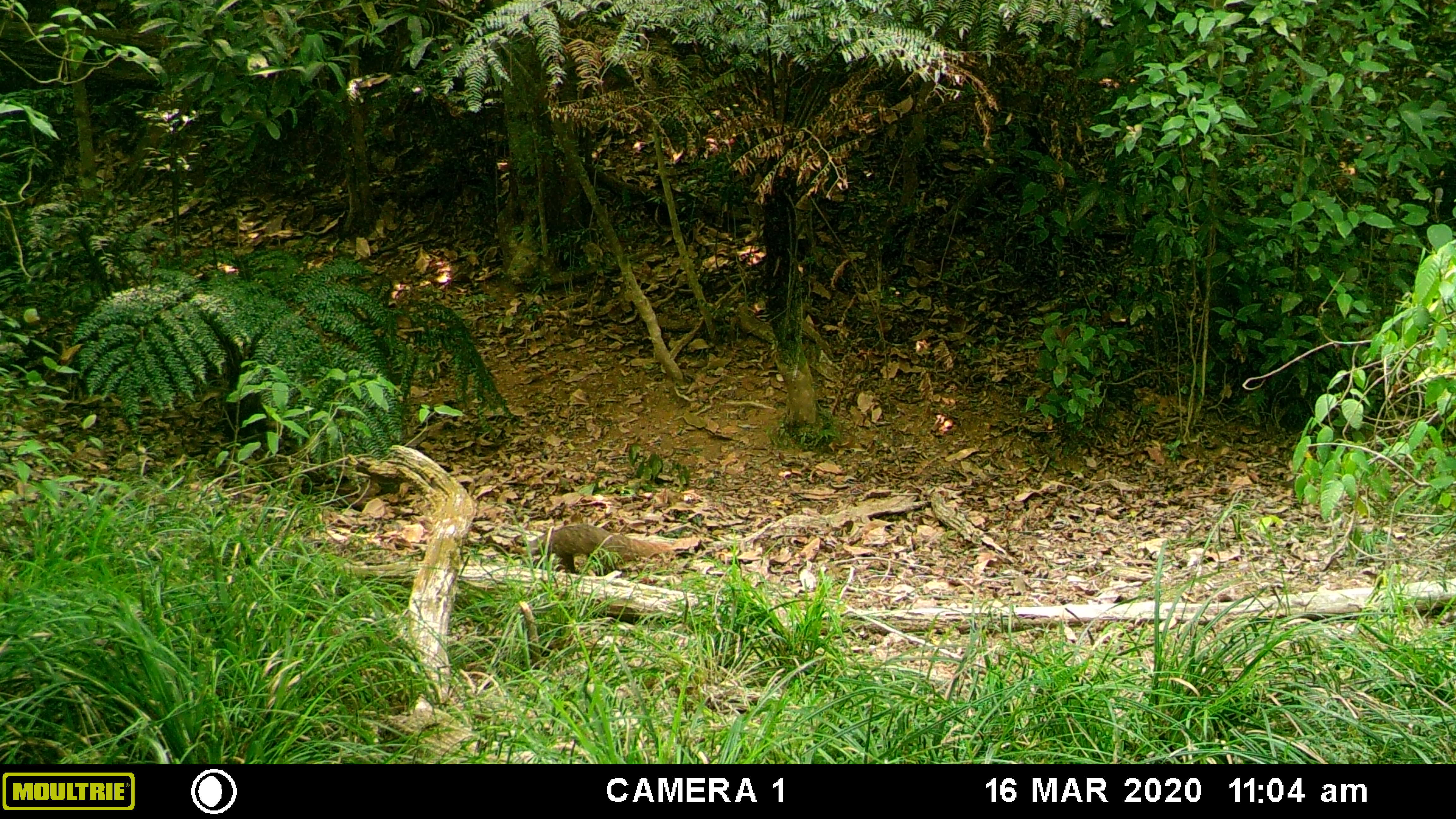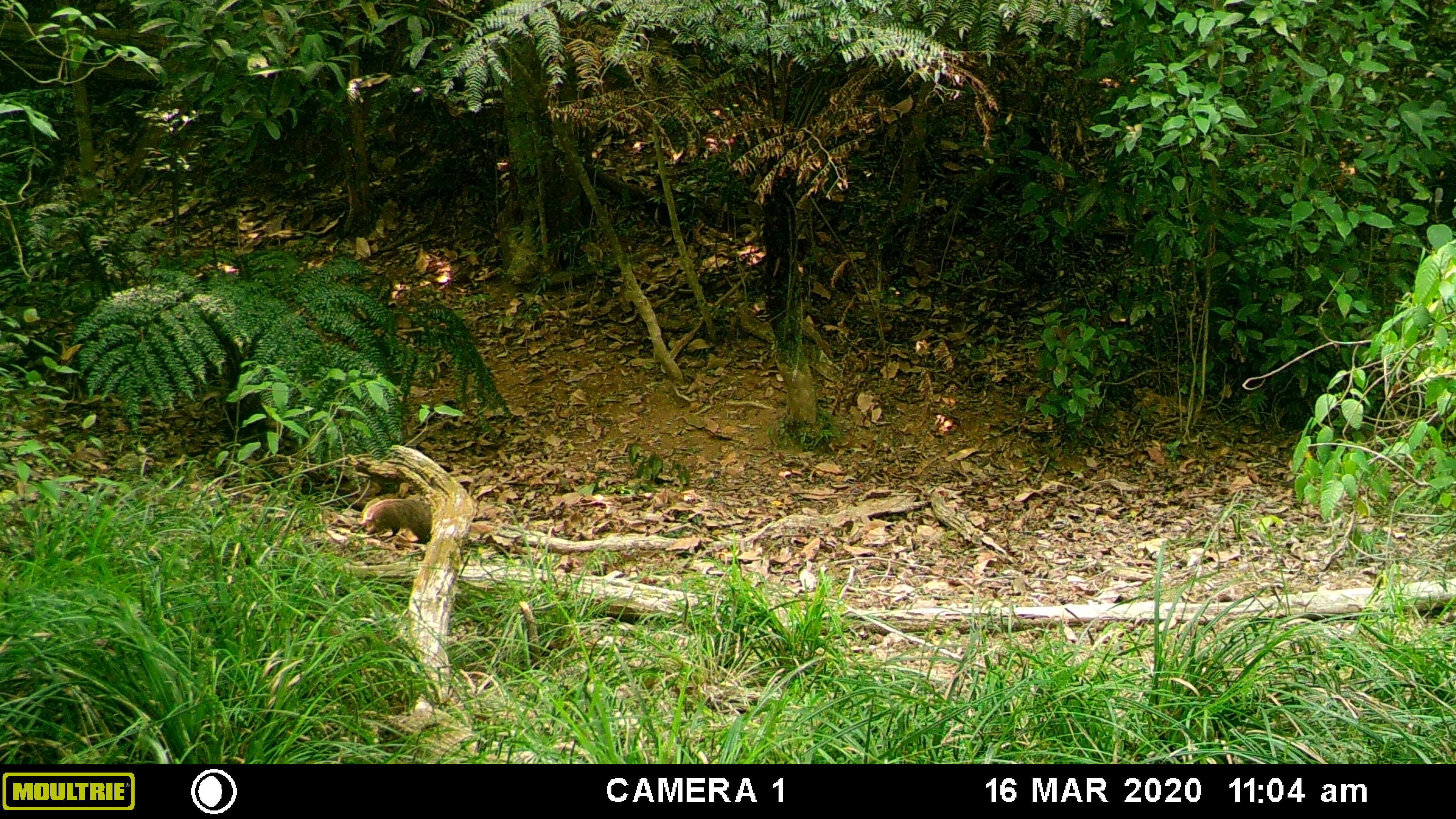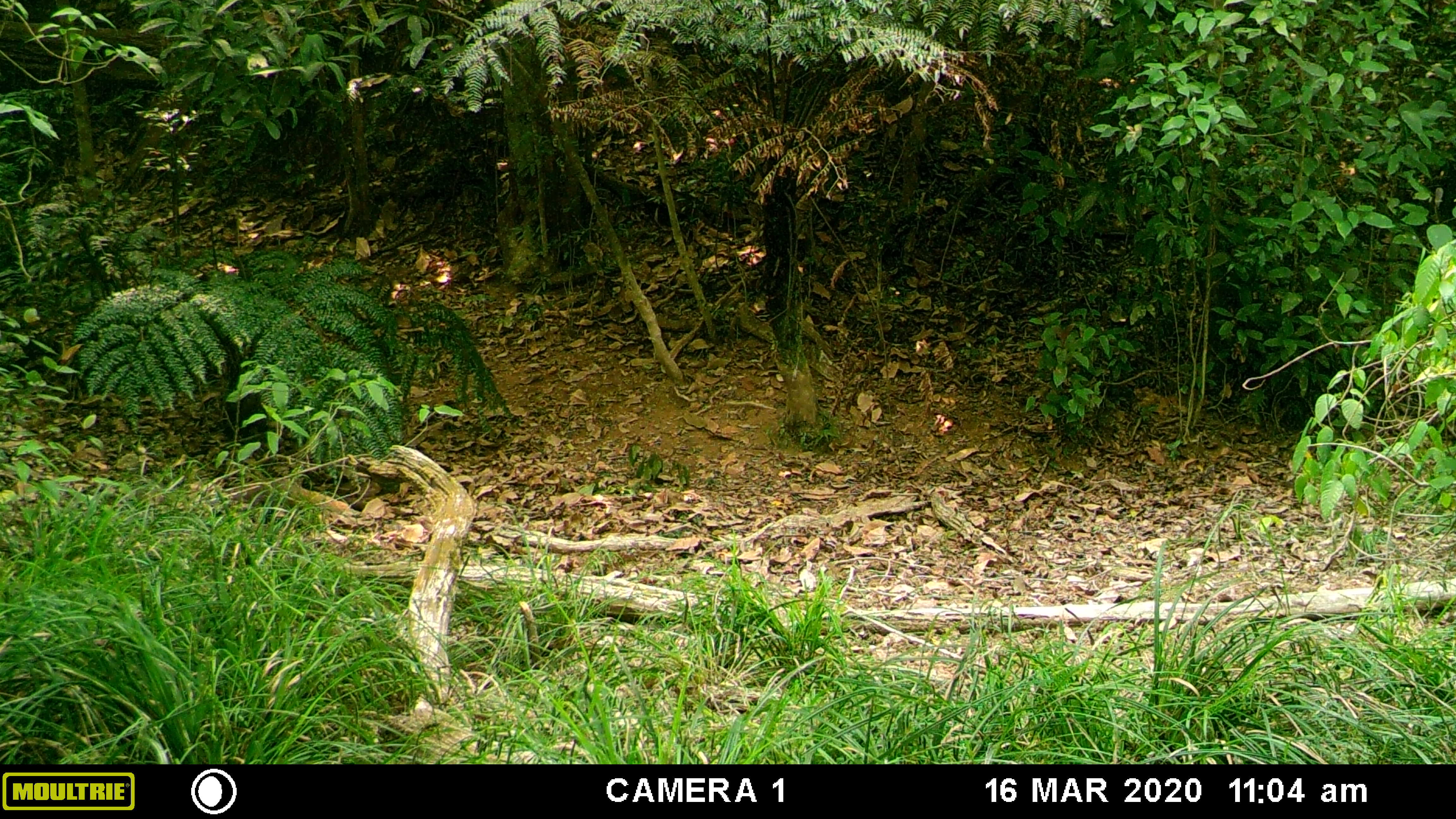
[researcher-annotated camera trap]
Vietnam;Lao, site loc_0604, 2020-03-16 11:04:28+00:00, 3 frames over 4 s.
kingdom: Animalia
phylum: Chordata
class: Mammalia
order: Carnivora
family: Herpestidae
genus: Urva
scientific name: Urva urva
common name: crab-eating mongoose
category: crab eating mongoose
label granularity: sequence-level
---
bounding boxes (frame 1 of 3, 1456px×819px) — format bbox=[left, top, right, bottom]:
crab eating mongoose: bbox=[526, 524, 673, 576]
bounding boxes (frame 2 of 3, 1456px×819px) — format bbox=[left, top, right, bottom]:
crab eating mongoose: bbox=[360, 499, 431, 544]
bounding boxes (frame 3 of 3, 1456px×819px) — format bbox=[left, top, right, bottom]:
crab eating mongoose: bbox=[230, 477, 352, 517]